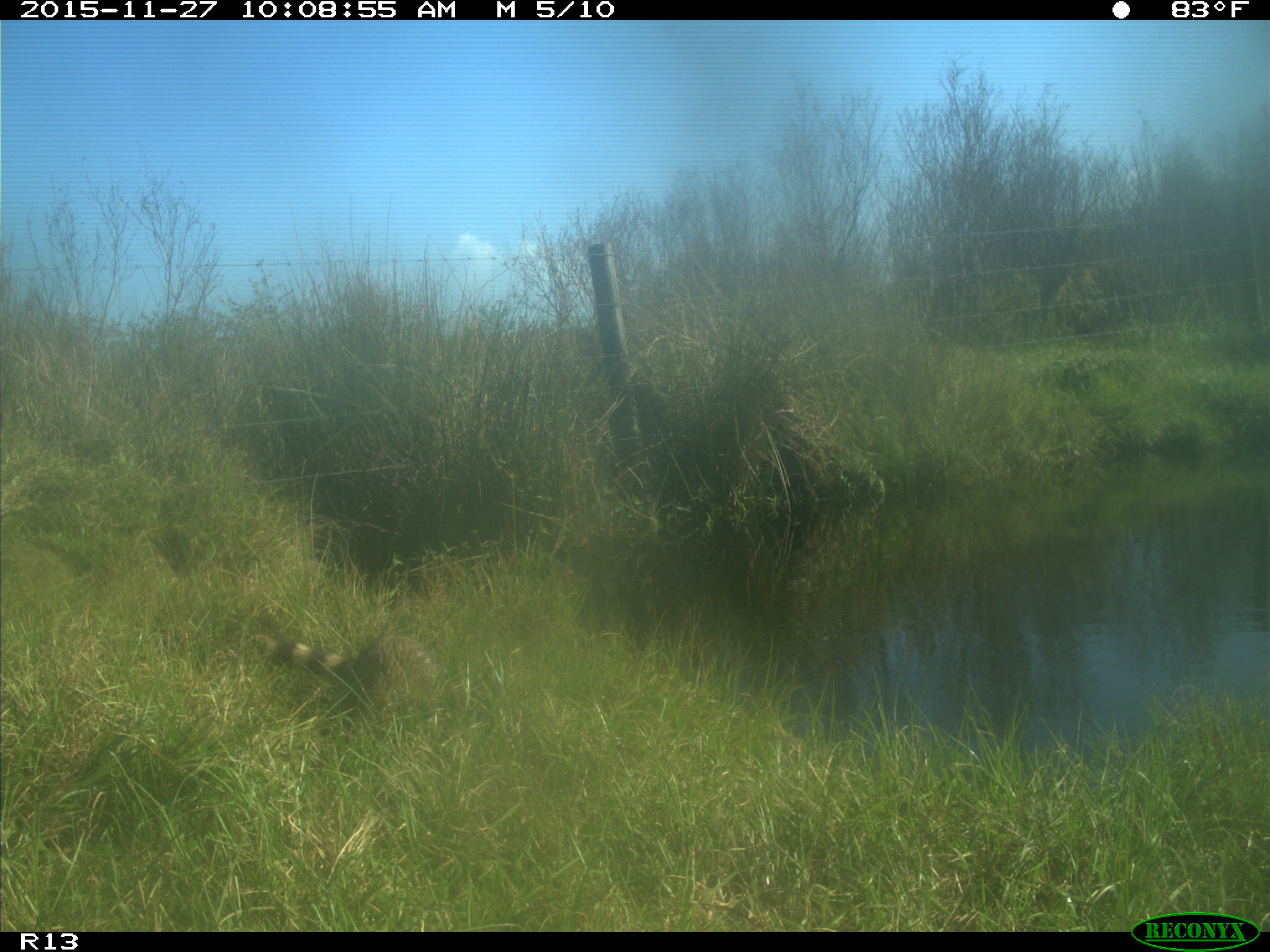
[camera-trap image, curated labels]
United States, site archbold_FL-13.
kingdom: Animalia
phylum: Chordata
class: Mammalia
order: Carnivora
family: Procyonidae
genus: Procyon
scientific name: Procyon lotor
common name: common raccoon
Procyon lotor (common raccoon).